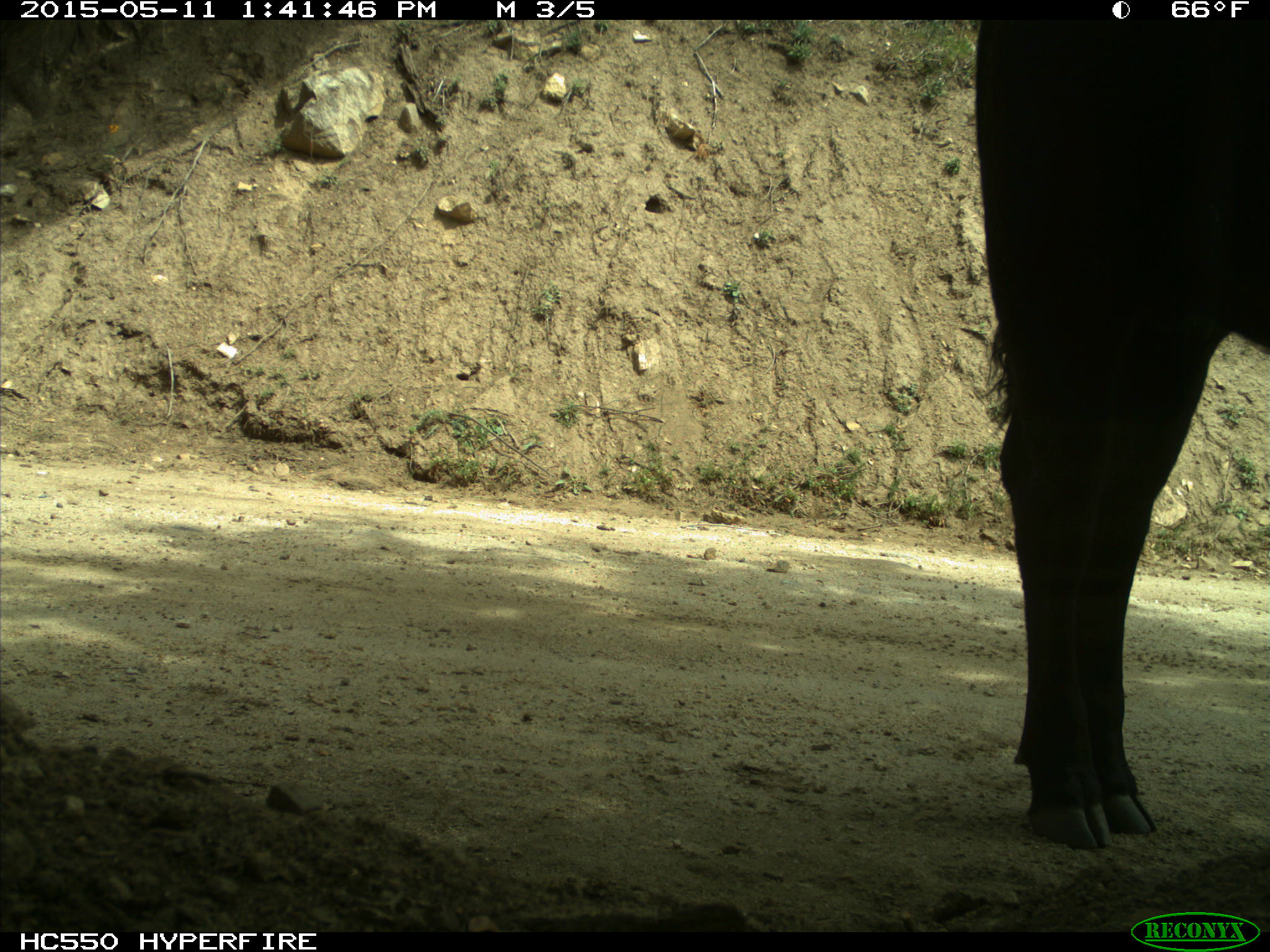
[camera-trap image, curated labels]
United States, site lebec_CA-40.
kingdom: Animalia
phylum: Chordata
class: Mammalia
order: Artiodactyla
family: Bovidae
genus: Bos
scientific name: Bos taurus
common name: domestic cow